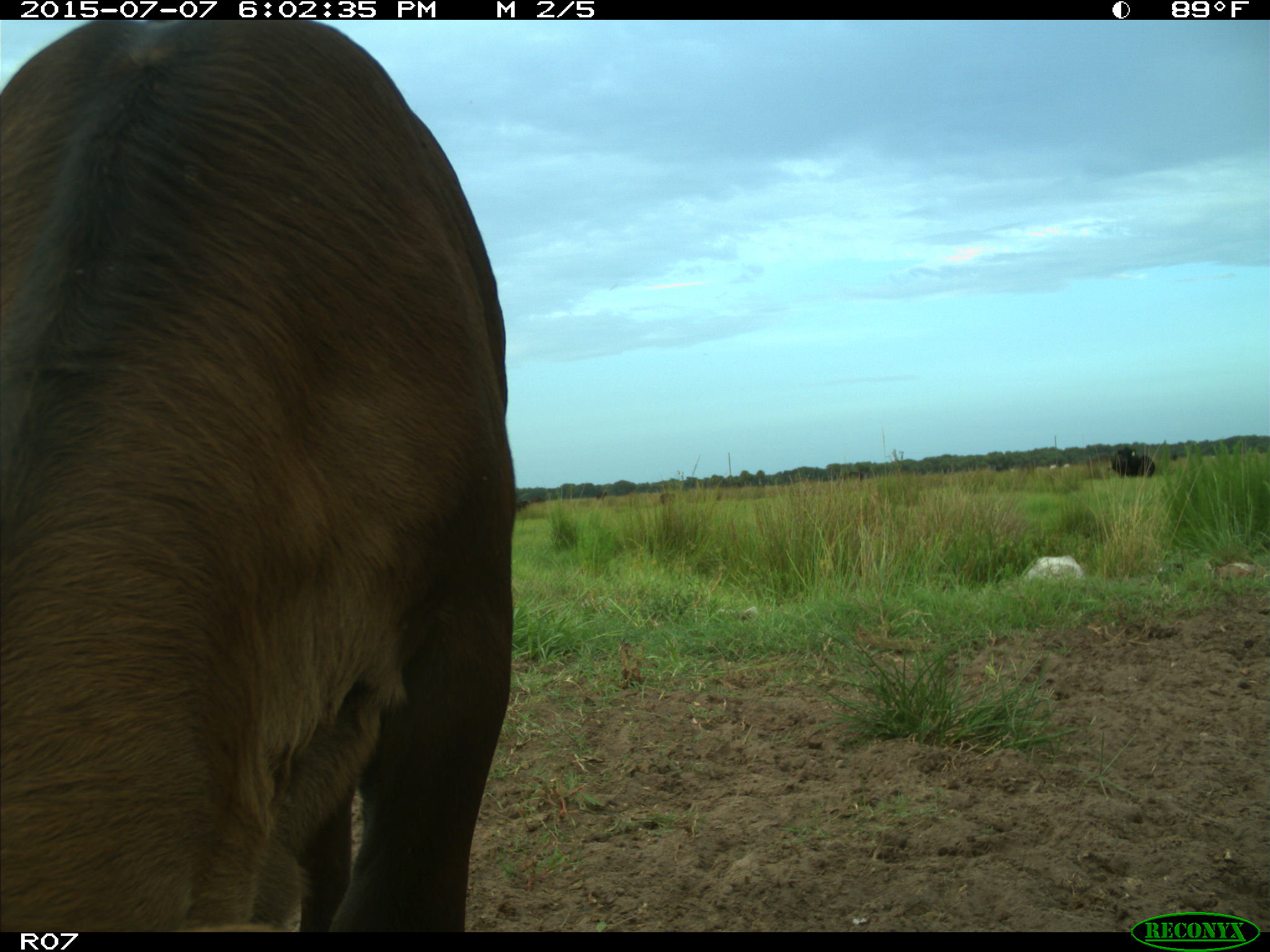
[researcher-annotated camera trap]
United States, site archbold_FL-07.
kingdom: Animalia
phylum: Chordata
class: Mammalia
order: Artiodactyla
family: Bovidae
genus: Bos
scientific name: Bos taurus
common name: domestic cow